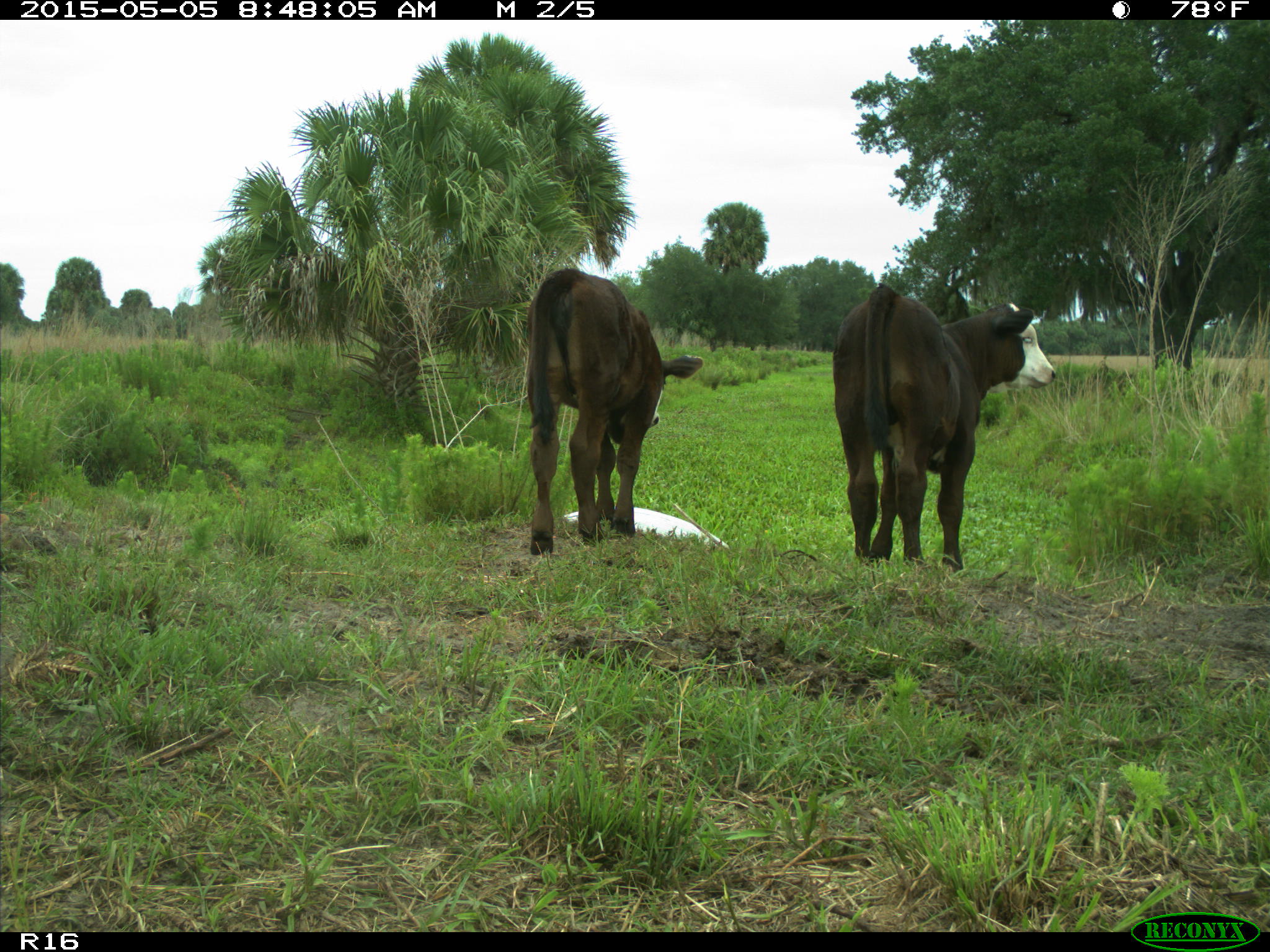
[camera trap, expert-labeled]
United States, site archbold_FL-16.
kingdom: Animalia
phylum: Chordata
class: Mammalia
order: Artiodactyla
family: Bovidae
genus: Bos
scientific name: Bos taurus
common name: domestic cow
Bos taurus (domestic cow).